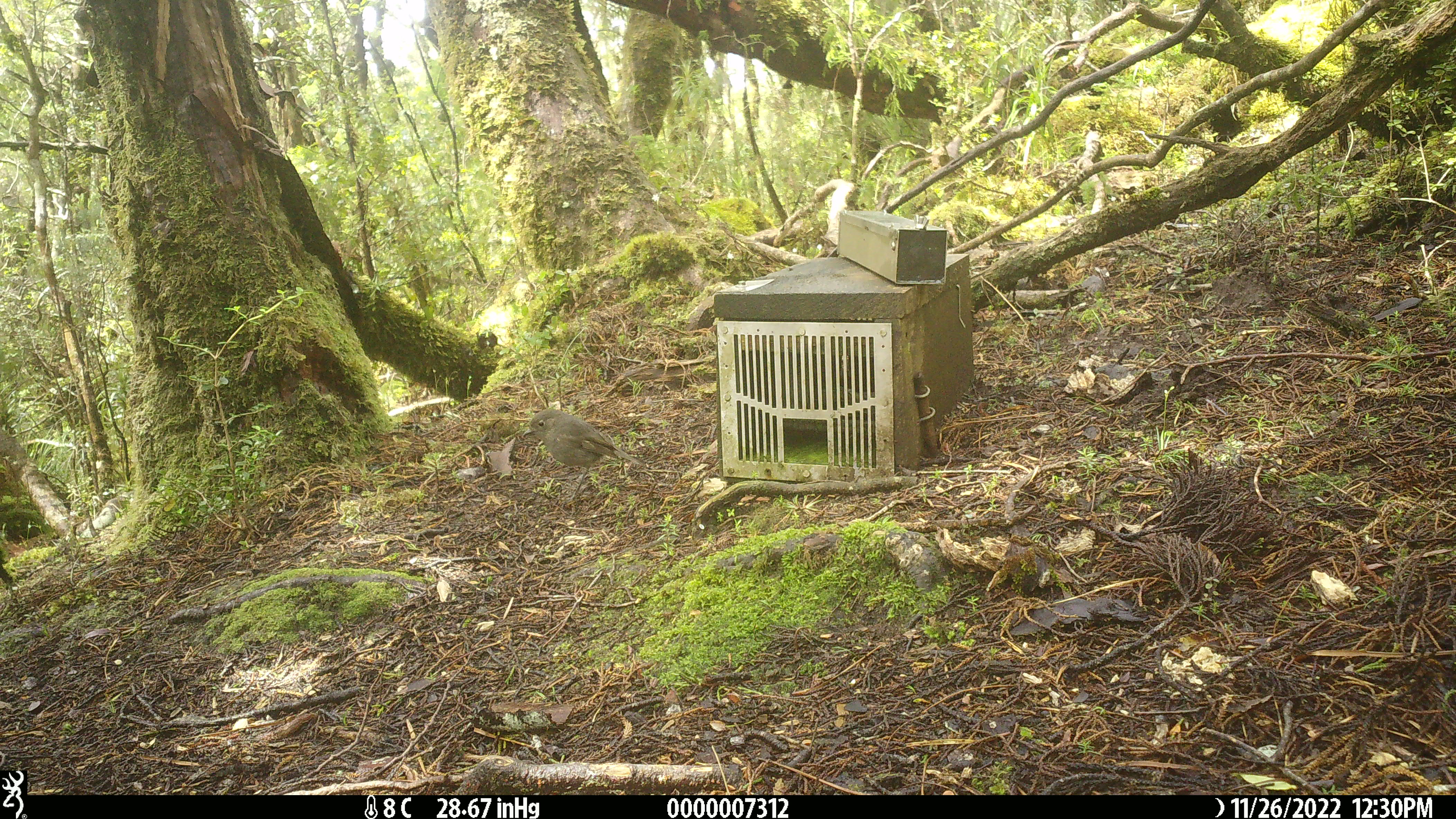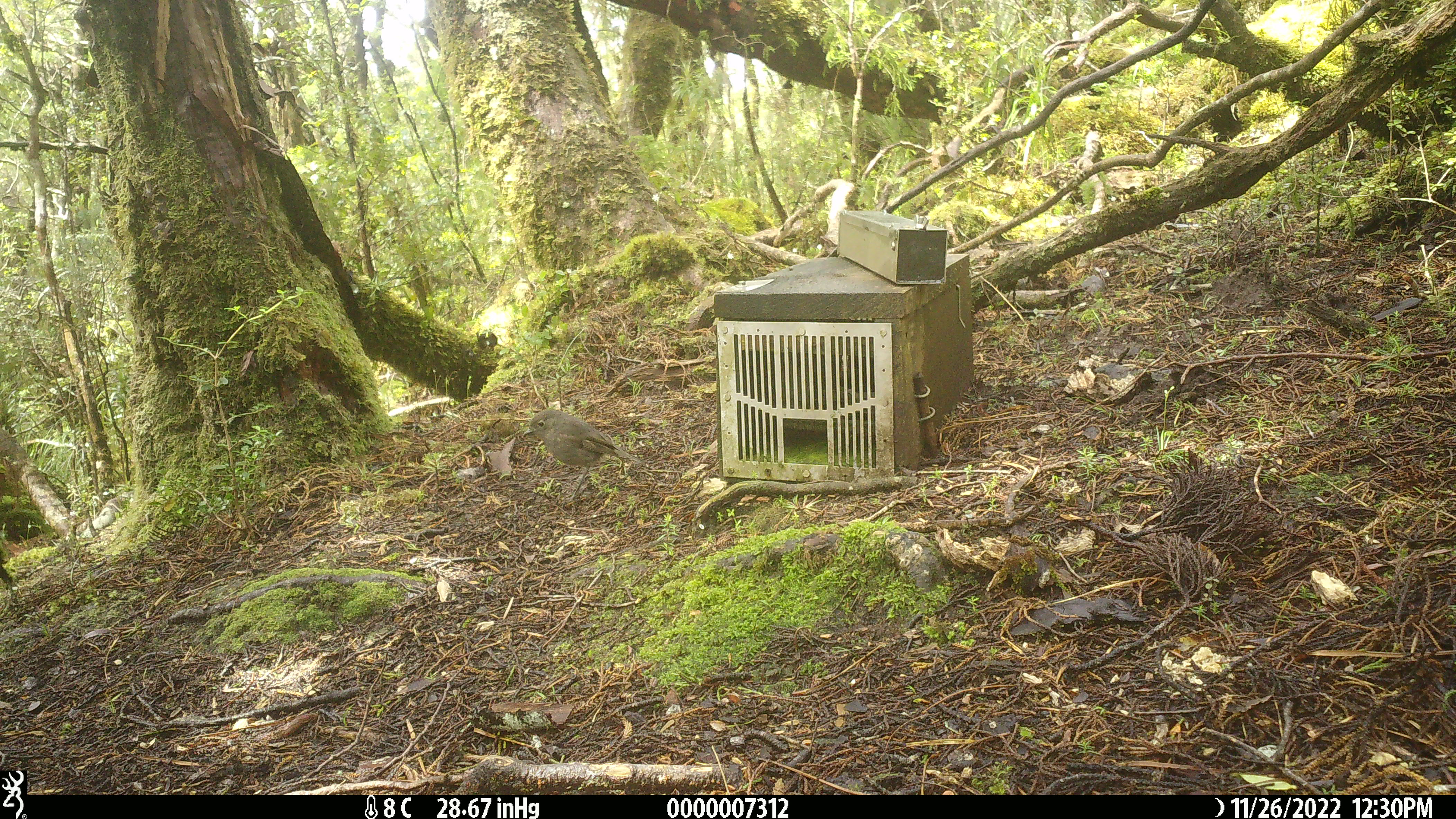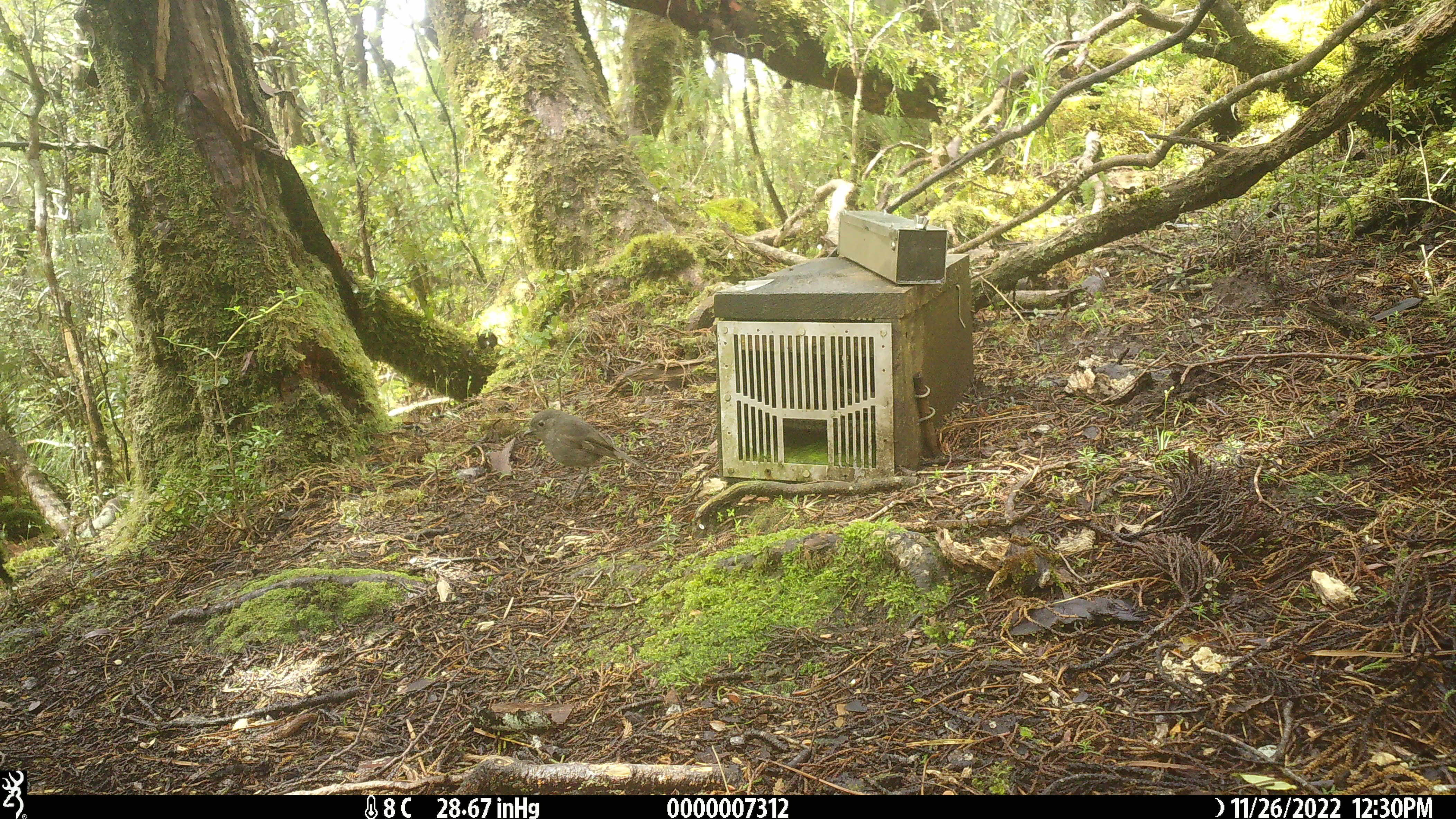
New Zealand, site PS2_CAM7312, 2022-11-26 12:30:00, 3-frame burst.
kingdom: Animalia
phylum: Chordata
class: Aves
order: Passeriformes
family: Petroicidae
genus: Petroica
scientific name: Petroica australis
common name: new zealand robin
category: robin